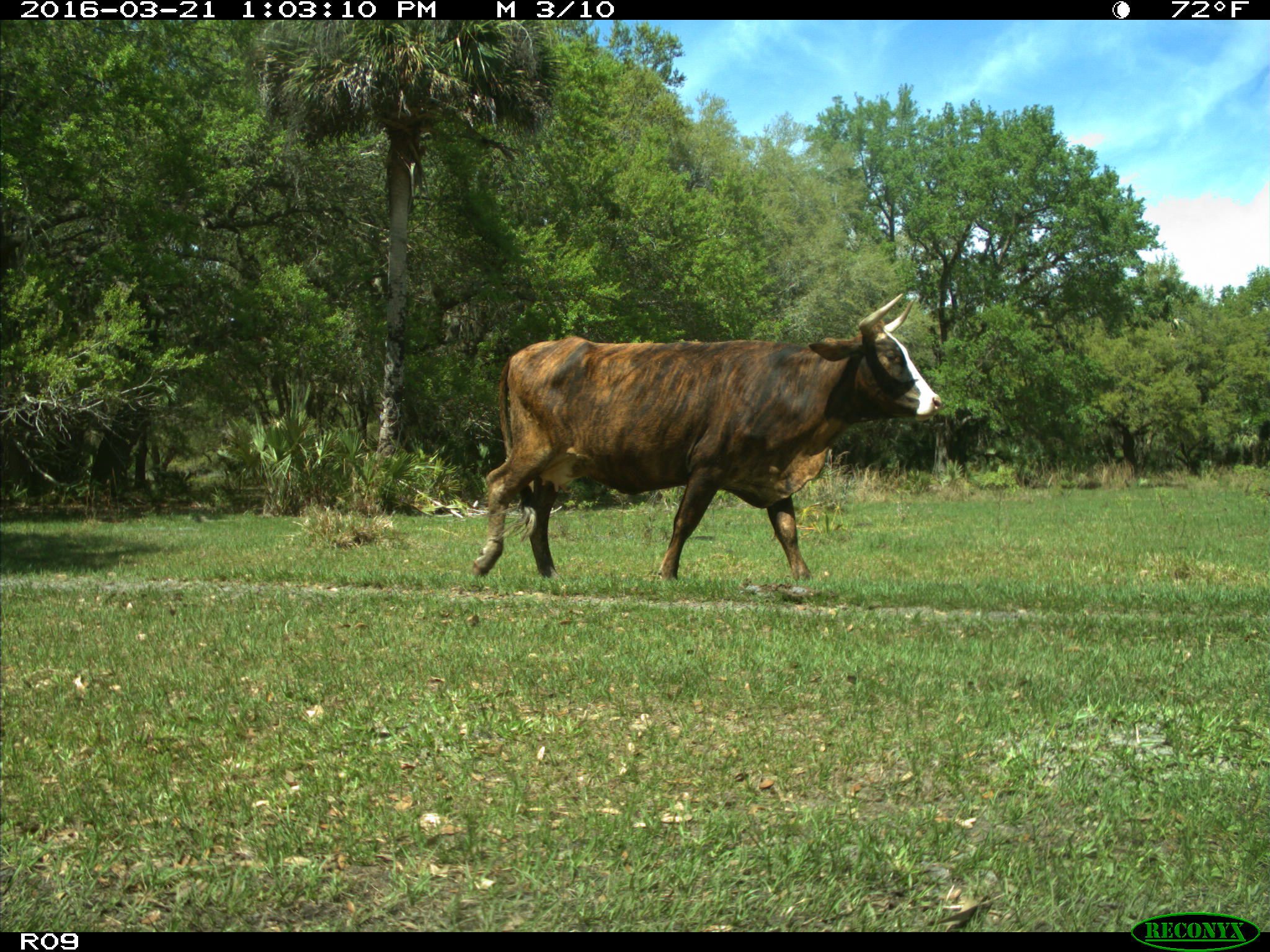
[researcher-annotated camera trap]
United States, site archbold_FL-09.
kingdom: Animalia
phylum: Chordata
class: Mammalia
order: Artiodactyla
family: Bovidae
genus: Bos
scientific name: Bos taurus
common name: domestic cow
Bos taurus (domestic cow).